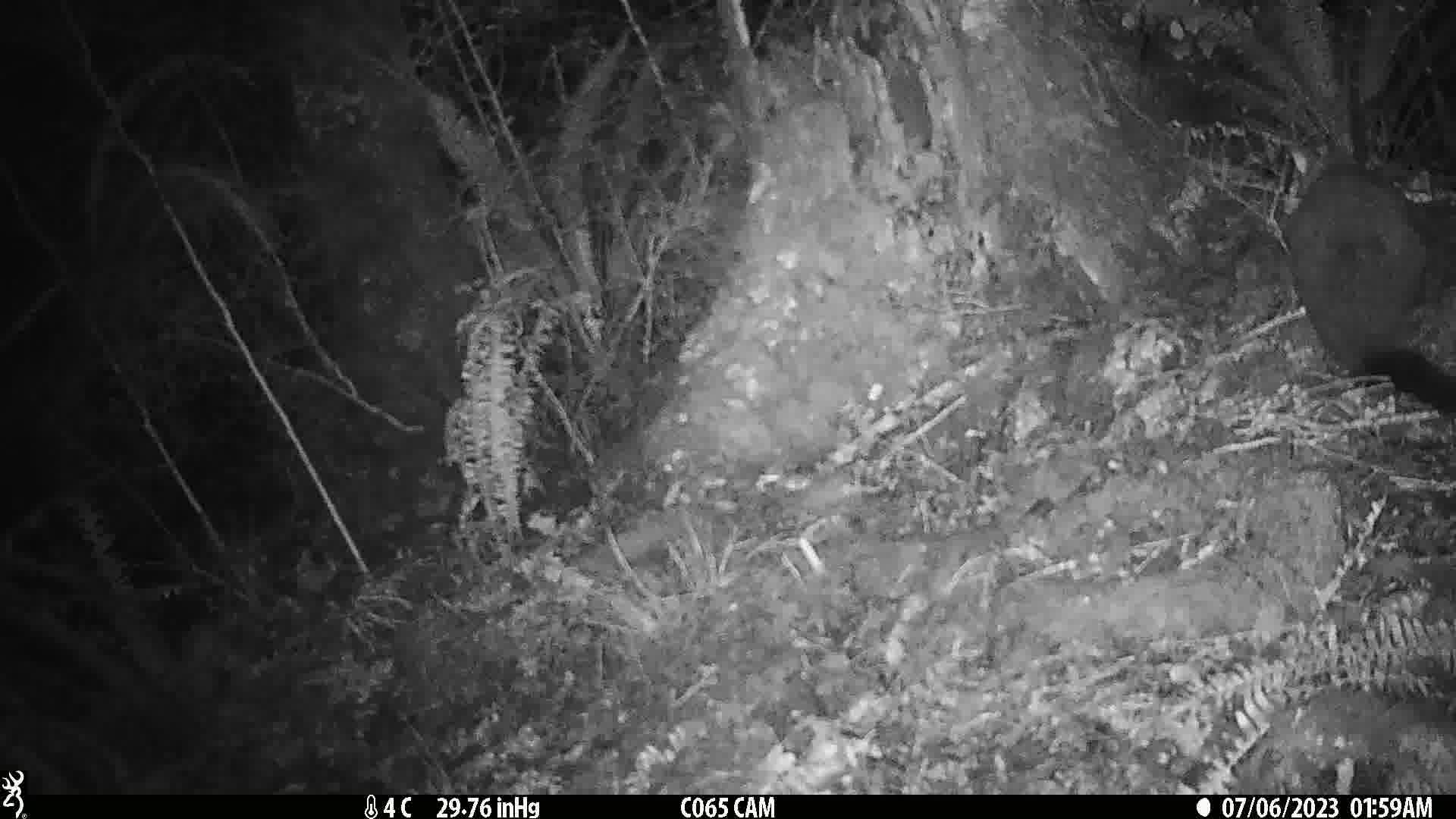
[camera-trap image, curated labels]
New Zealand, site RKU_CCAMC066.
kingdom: Animalia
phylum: Chordata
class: Mammalia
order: Diprotodontia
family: Phalangeridae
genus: Trichosurus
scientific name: Trichosurus vulpecula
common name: common brushtail possum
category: possum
Possum (common brushtail possum) (Trichosurus vulpecula).